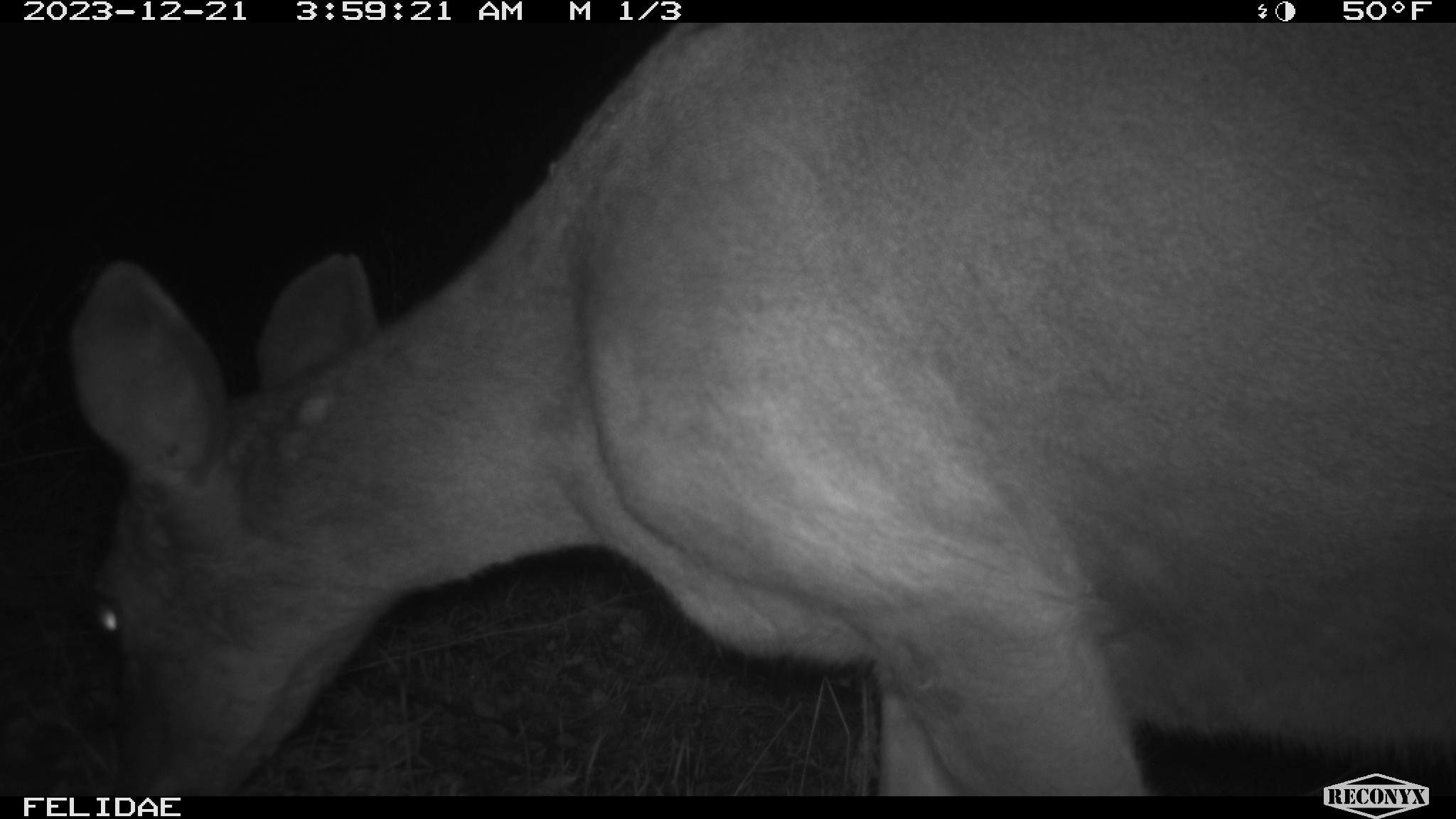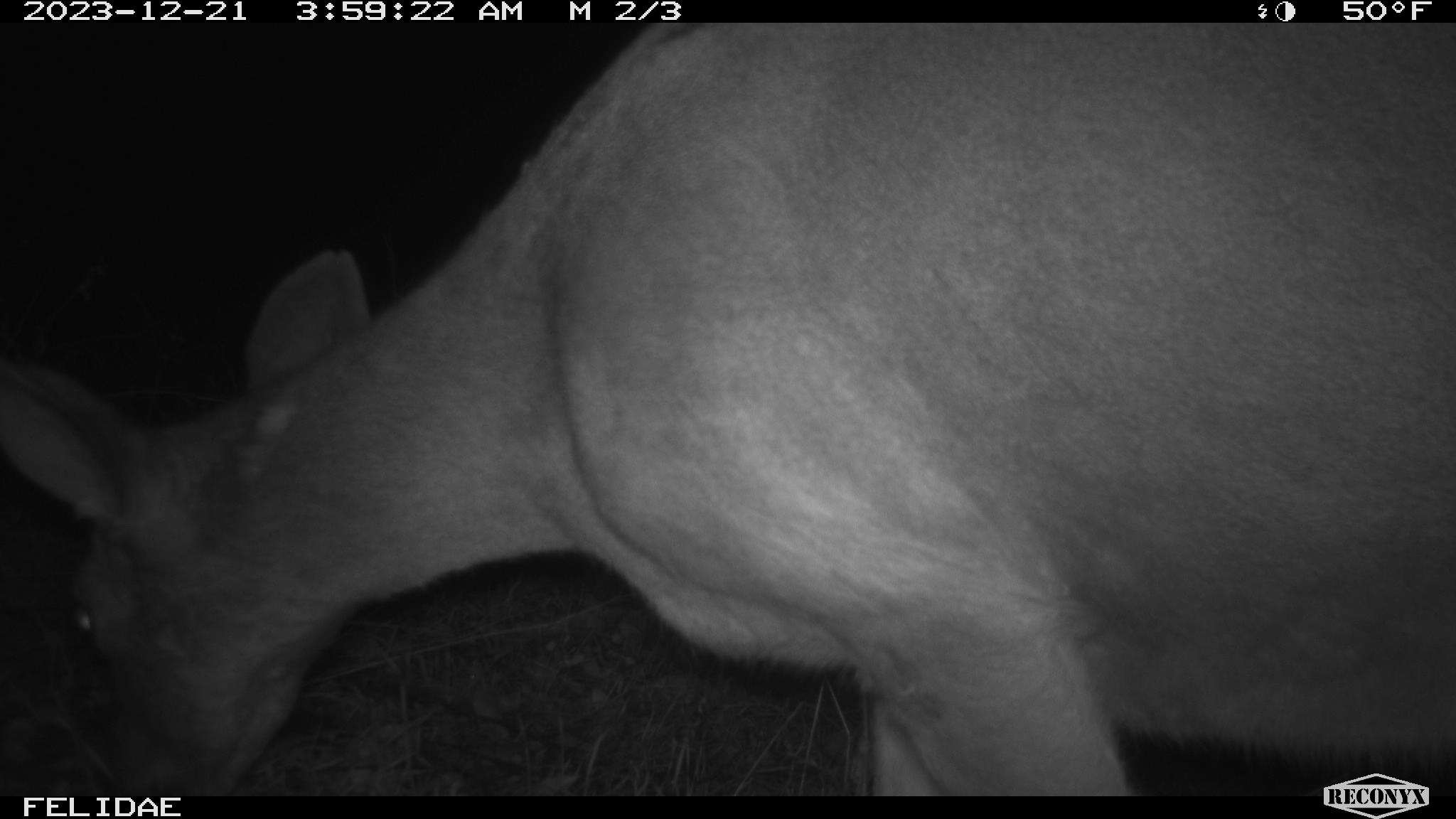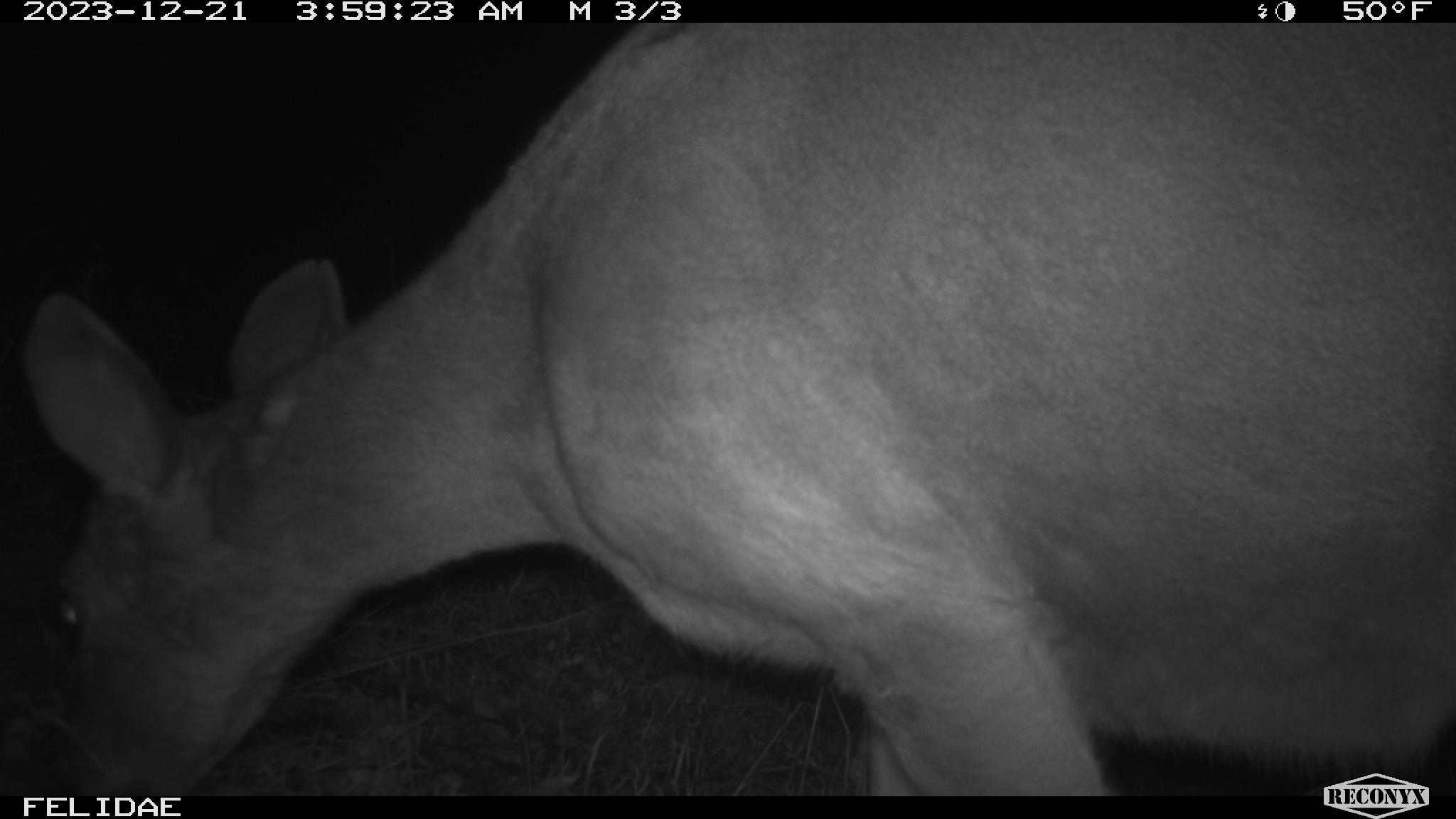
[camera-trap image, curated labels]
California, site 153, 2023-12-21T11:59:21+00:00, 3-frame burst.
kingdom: Animalia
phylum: Chordata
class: Mammalia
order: Artiodactyla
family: Cervidae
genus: Odocoileus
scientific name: Odocoileus hemionus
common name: mule deer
Mule deer (Odocoileus hemionus).